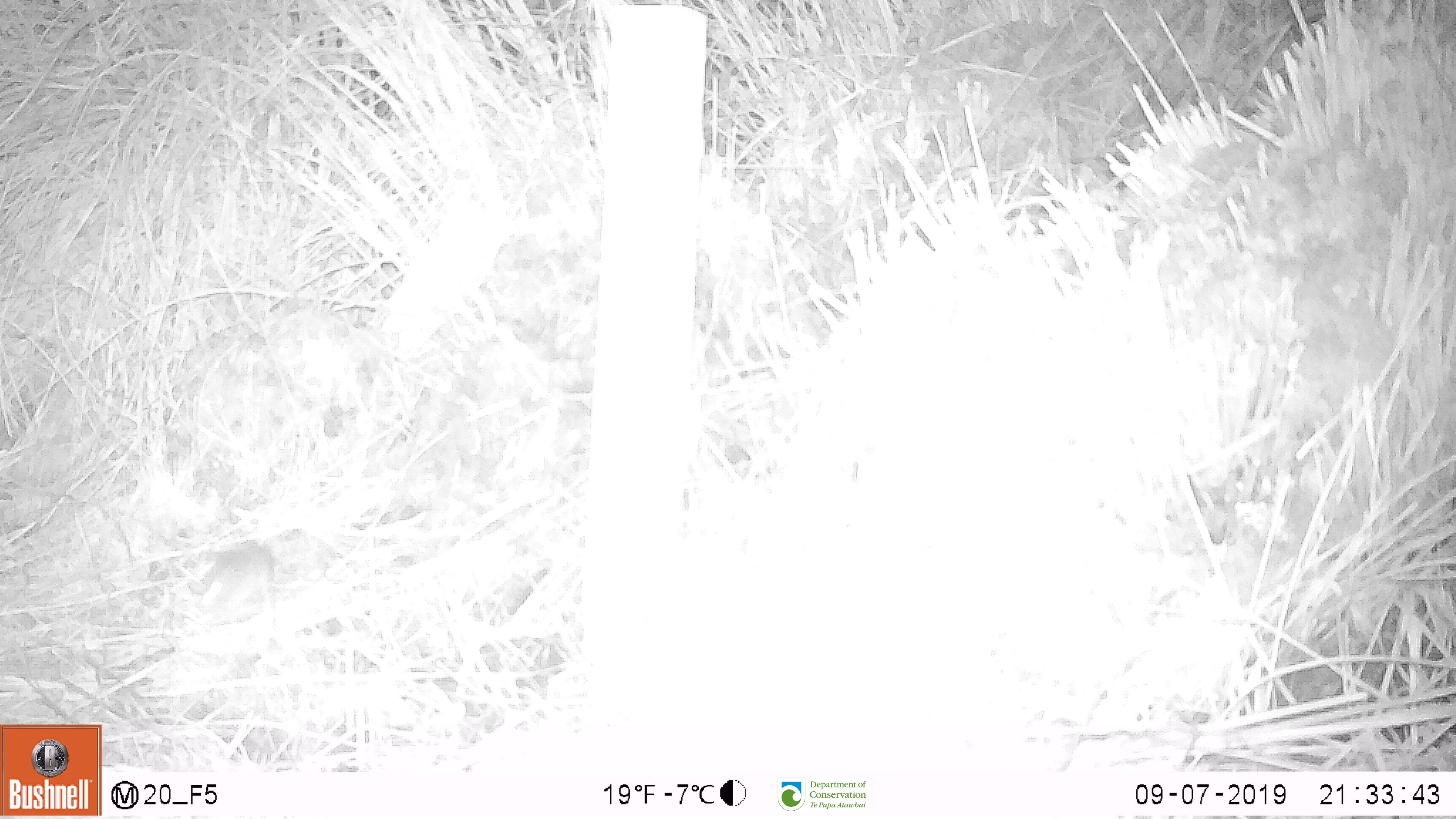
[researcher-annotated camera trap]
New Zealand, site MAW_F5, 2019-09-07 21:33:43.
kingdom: Animalia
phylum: Chordata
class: Mammalia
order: Rodentia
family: Muridae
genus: Mus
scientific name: Mus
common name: mouse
Mouse (Mus).